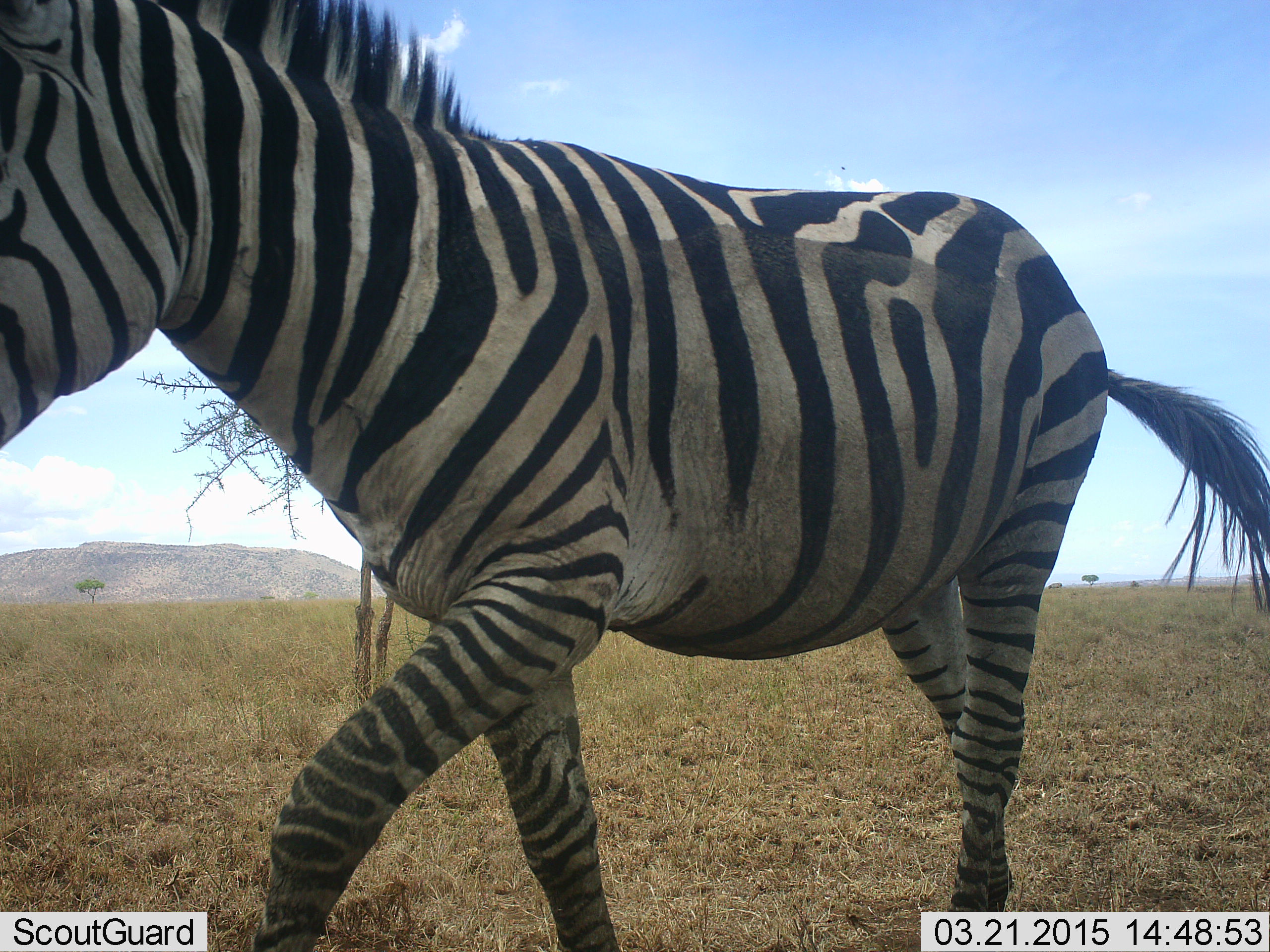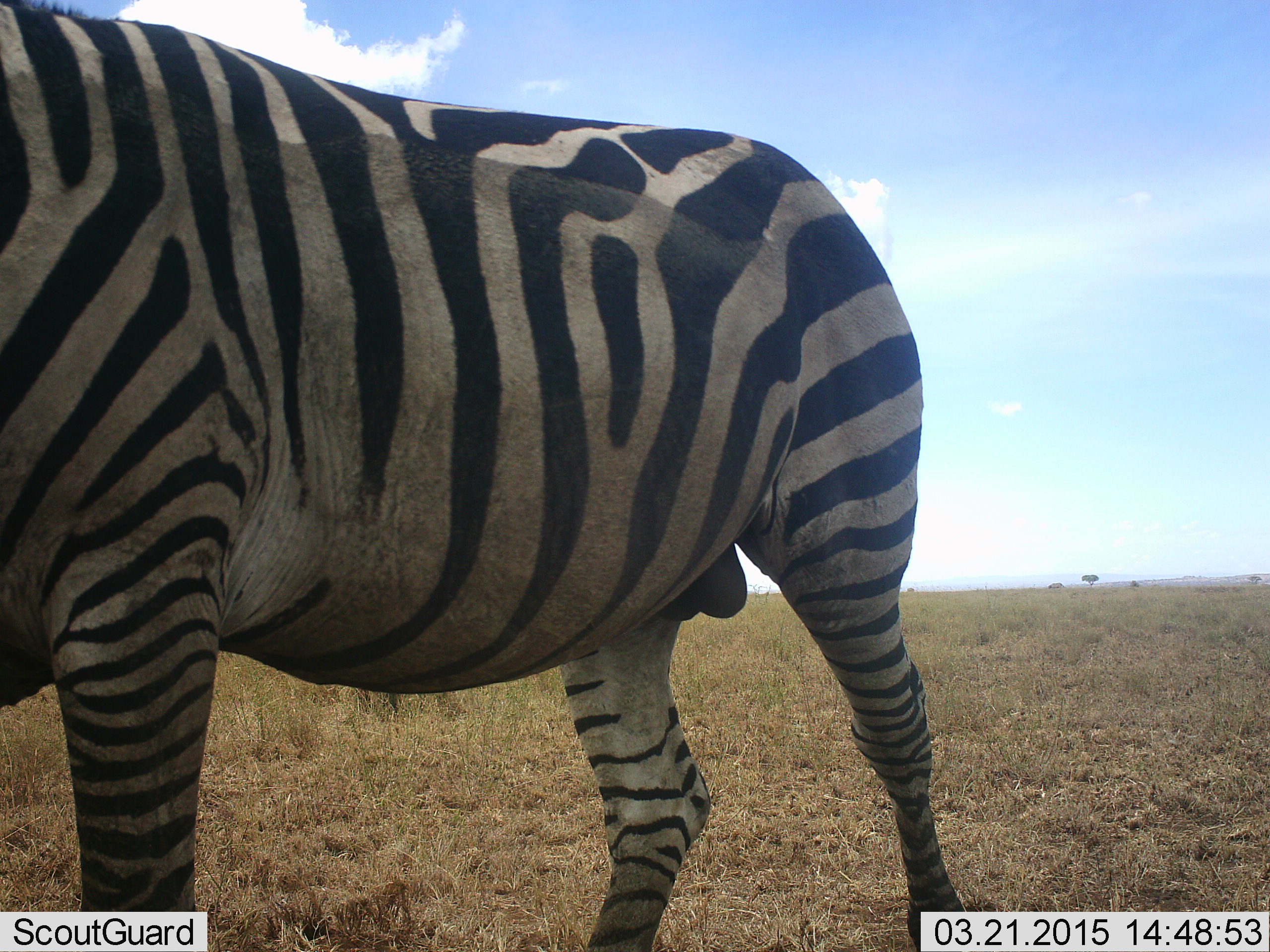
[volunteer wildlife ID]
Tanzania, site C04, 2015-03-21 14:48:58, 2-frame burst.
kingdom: Animalia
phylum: Chordata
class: Mammalia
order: Perissodactyla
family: Equidae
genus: Equus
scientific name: Equus quagga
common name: plains zebra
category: zebra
Zebra (plains zebra) (Equus quagga), count 1. Behavior (volunteer vote fractions): standing 0%, resting 0%, moving 100%, interacting 0%. Young present (vote fraction): 0%. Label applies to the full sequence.